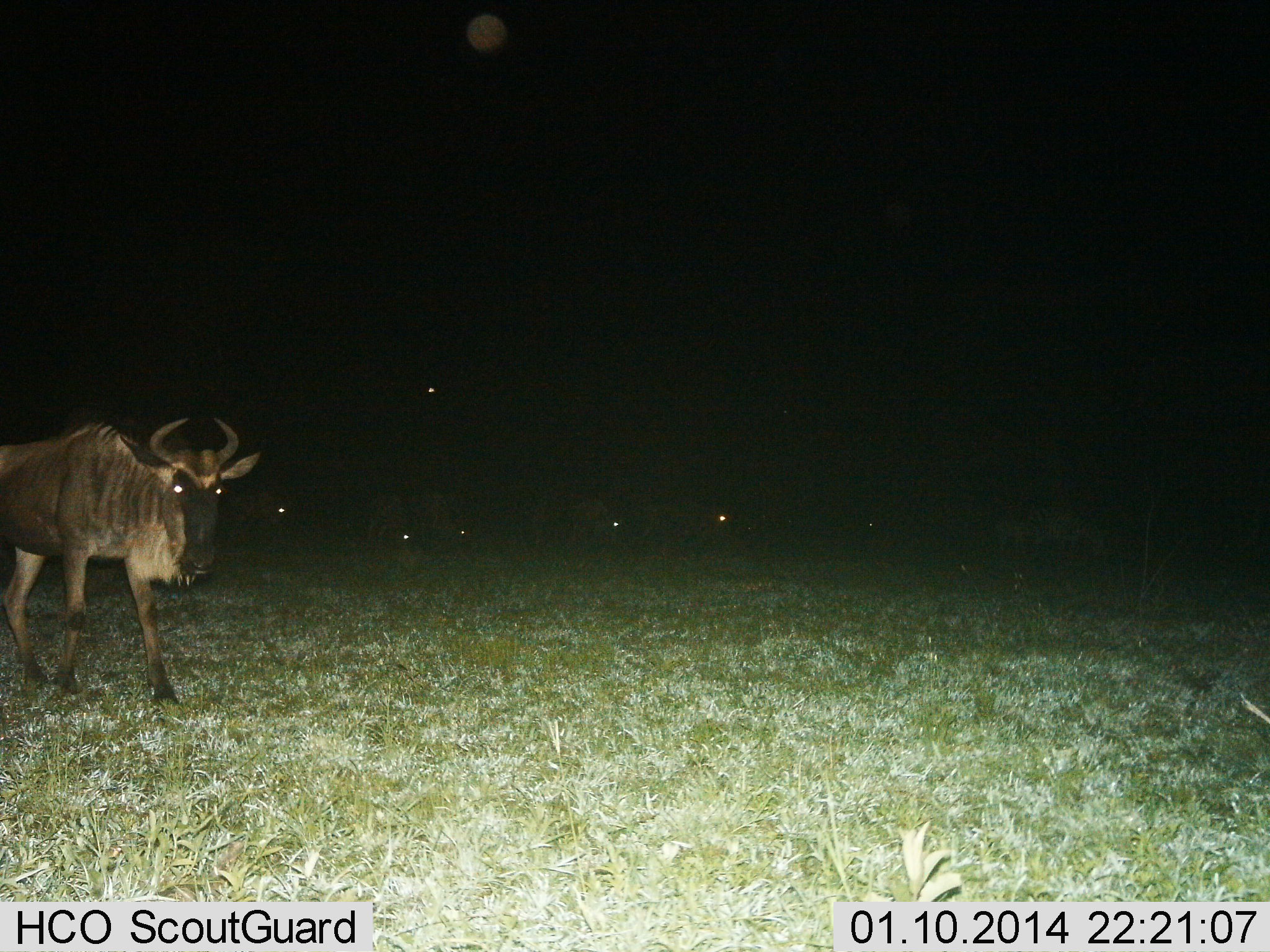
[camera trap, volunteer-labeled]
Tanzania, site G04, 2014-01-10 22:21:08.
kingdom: Animalia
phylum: Chordata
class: Mammalia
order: Artiodactyla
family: Bovidae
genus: Connochaetes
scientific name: Connochaetes taurinus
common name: blue wildebeest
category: wildebeest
Wildebeest (blue wildebeest) (Connochaetes taurinus), count 1. Behavior (volunteer vote fractions): standing 64%, resting 9%, moving 45%, interacting 0%. Young present (vote fraction): 0%. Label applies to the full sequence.